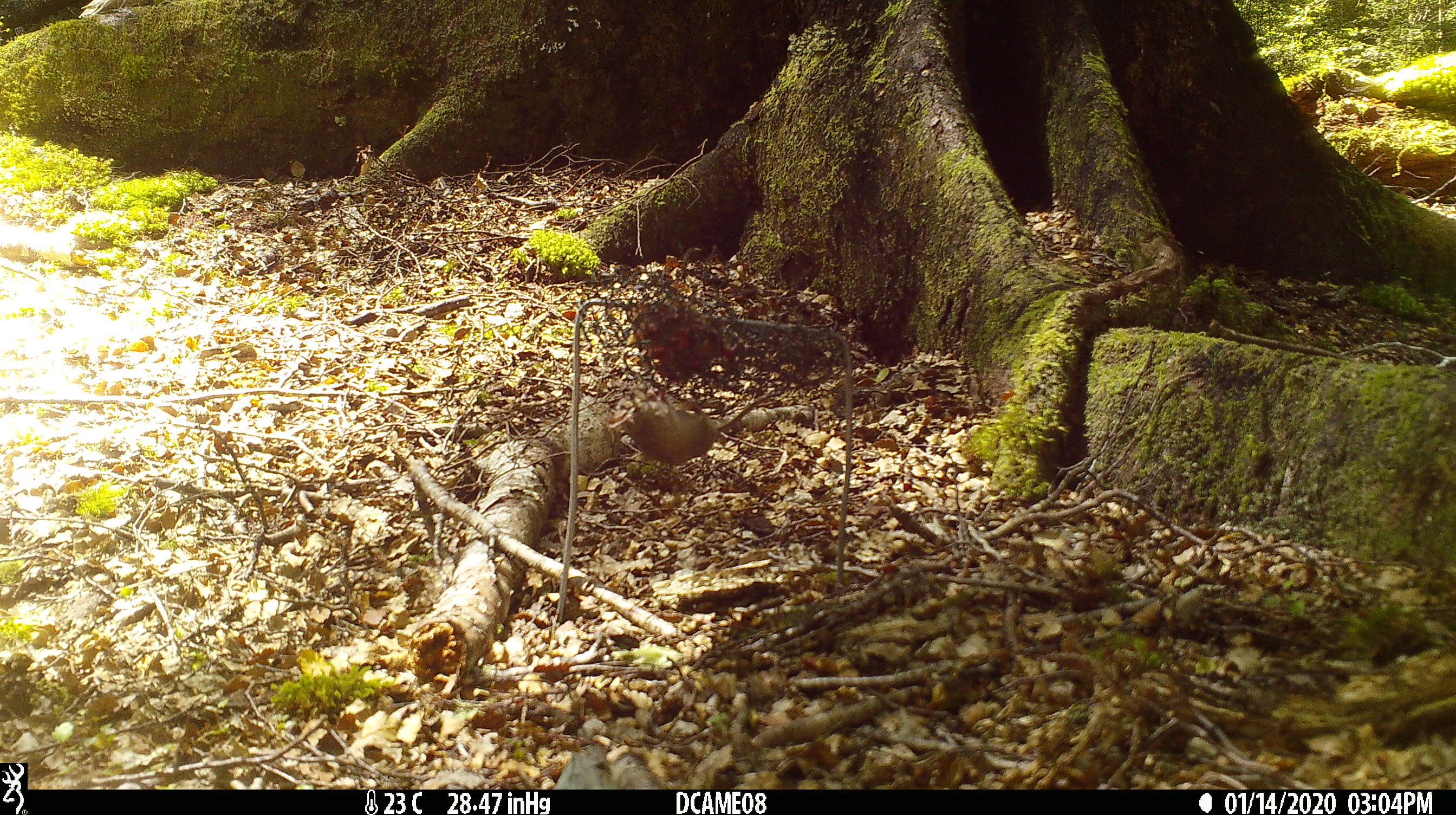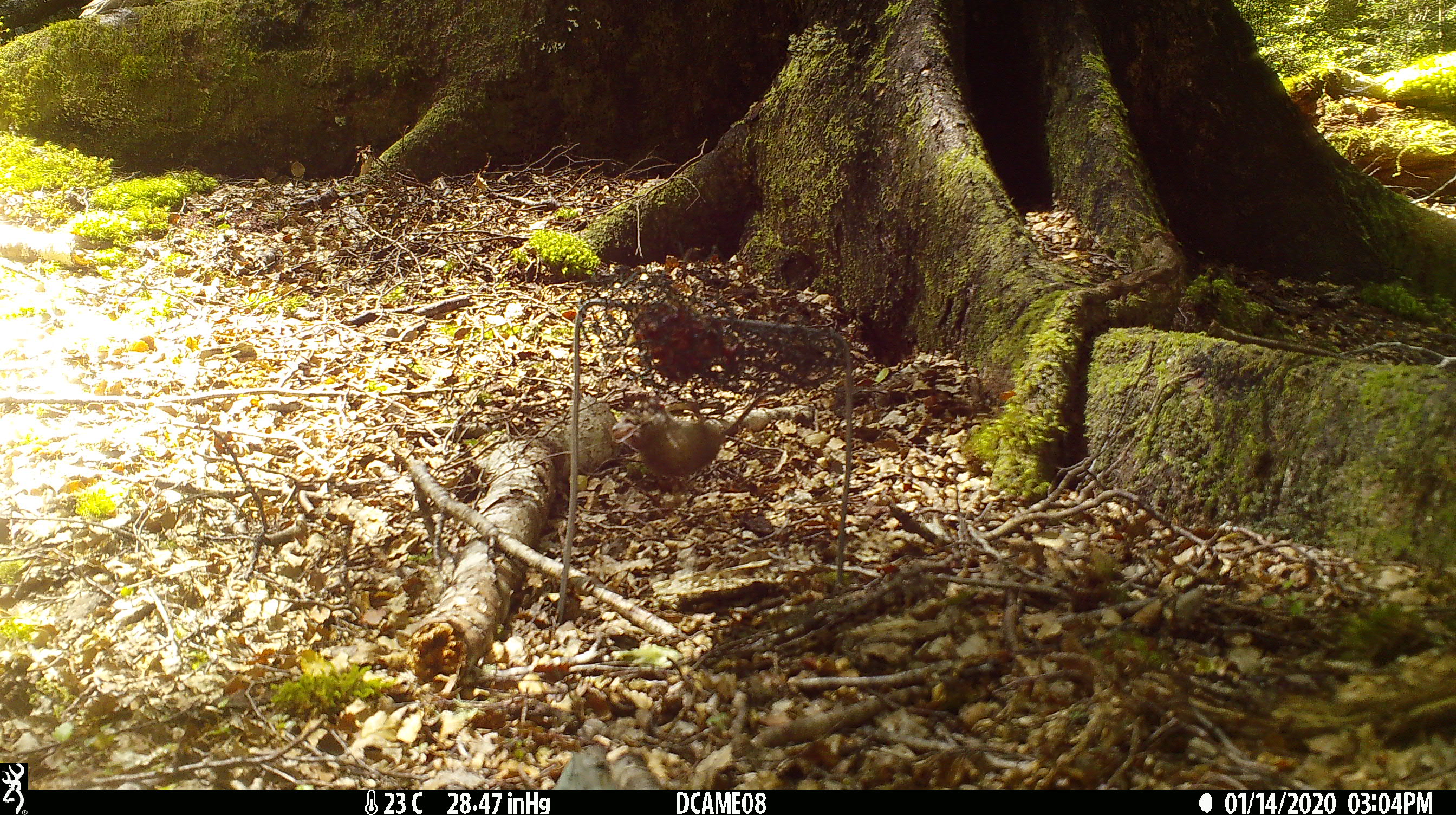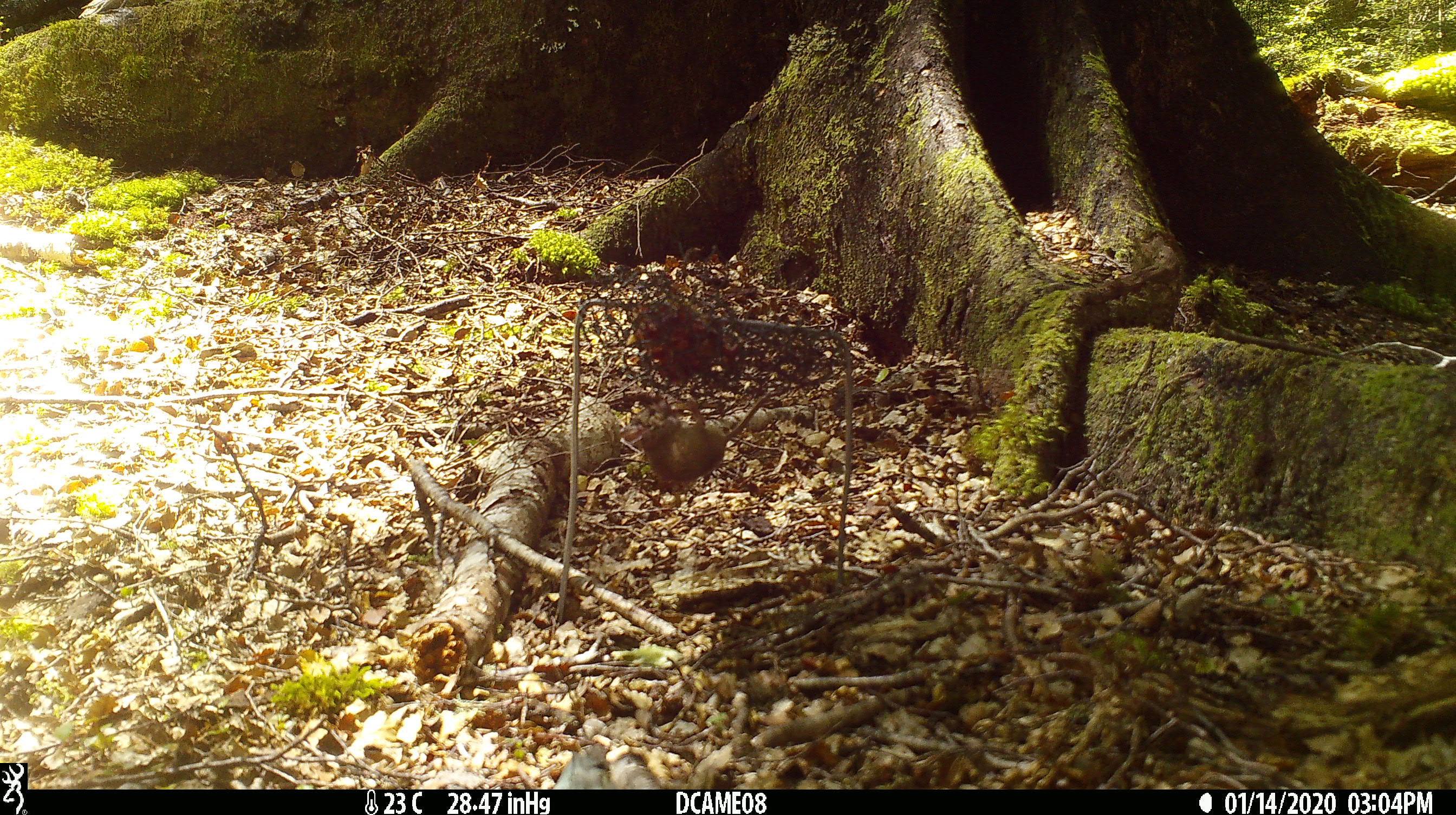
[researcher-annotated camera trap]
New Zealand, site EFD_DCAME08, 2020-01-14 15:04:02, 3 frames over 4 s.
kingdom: Animalia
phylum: Chordata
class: Mammalia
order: Rodentia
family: Muridae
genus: Mus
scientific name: Mus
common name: mouse